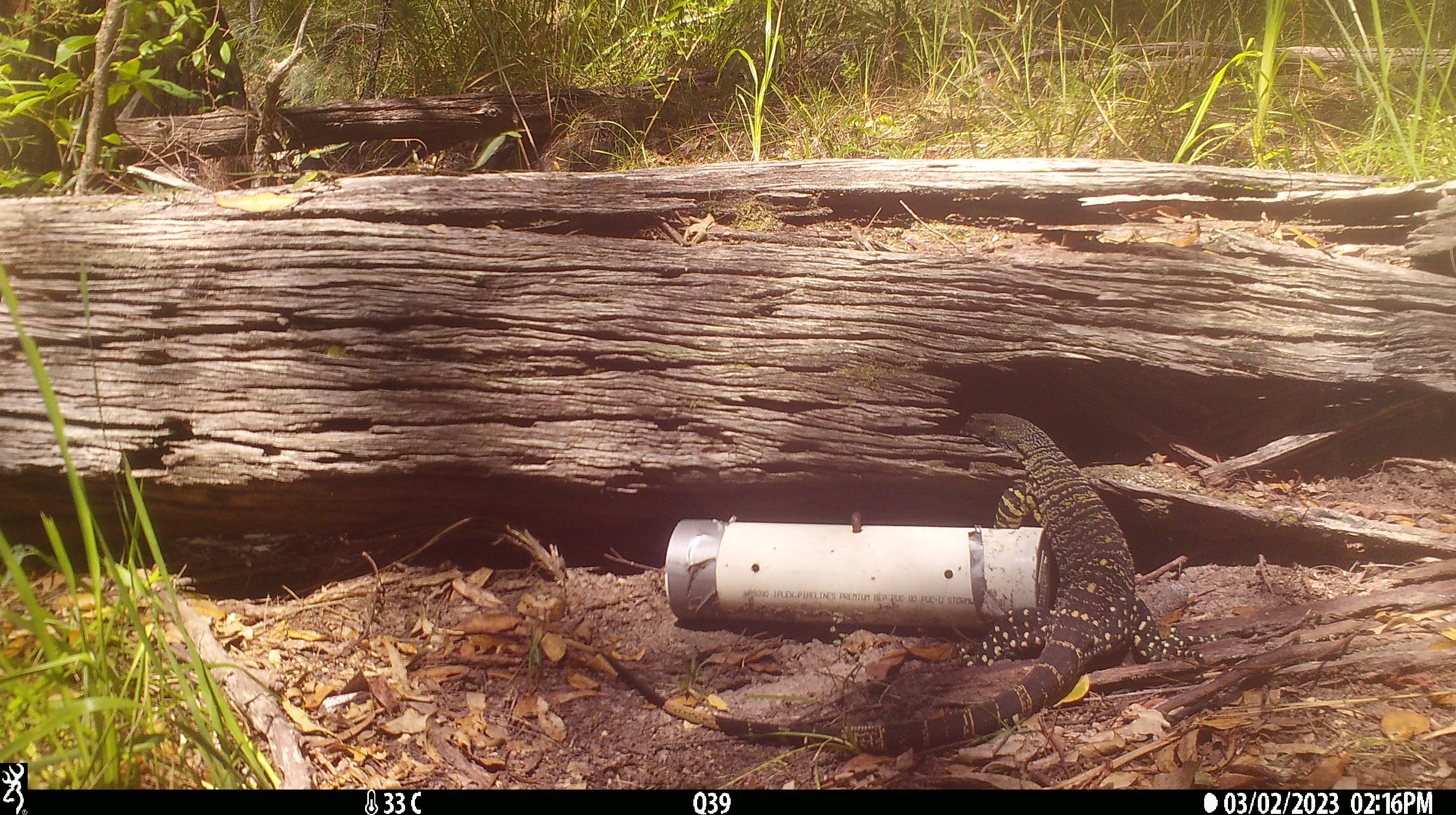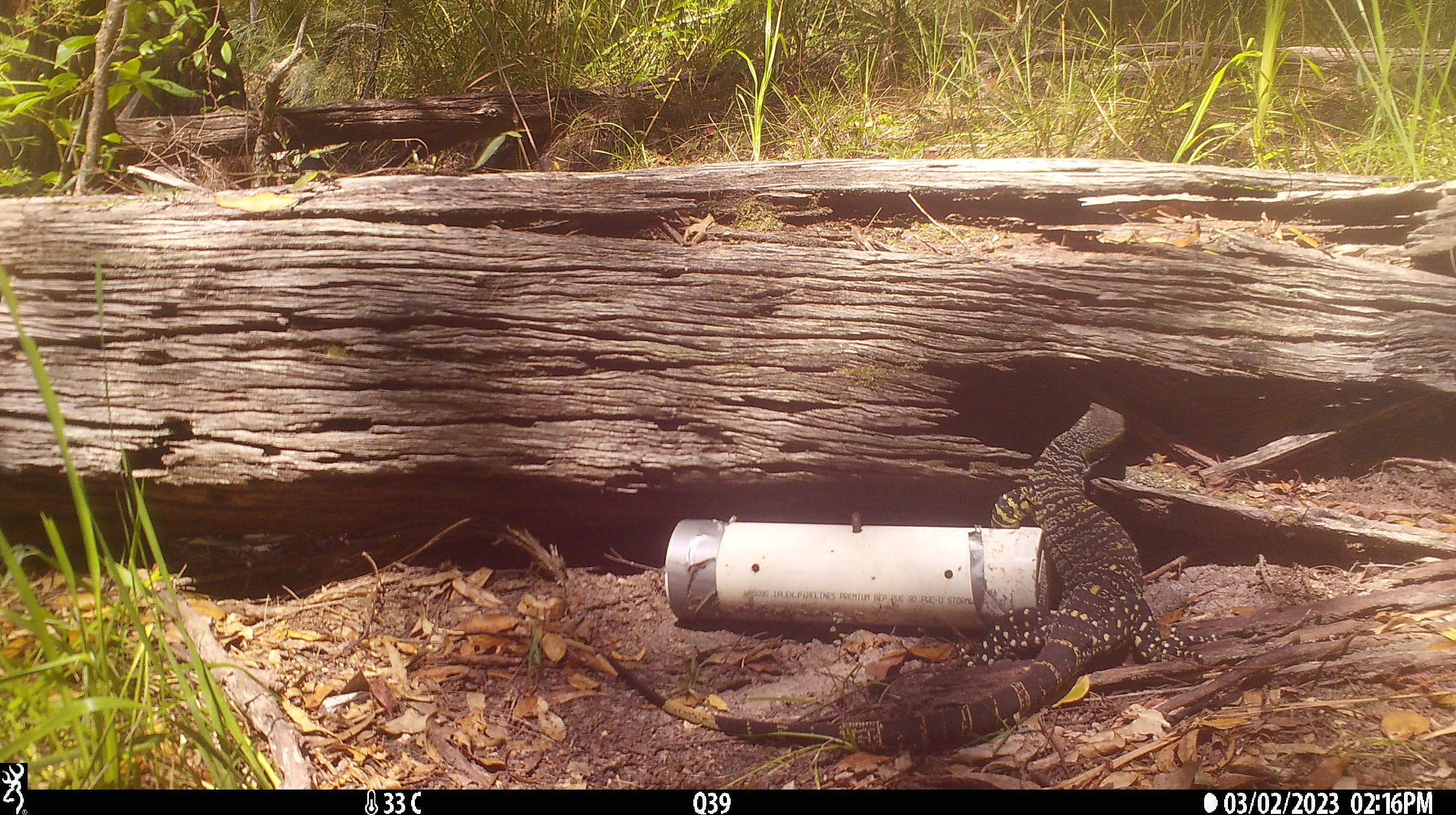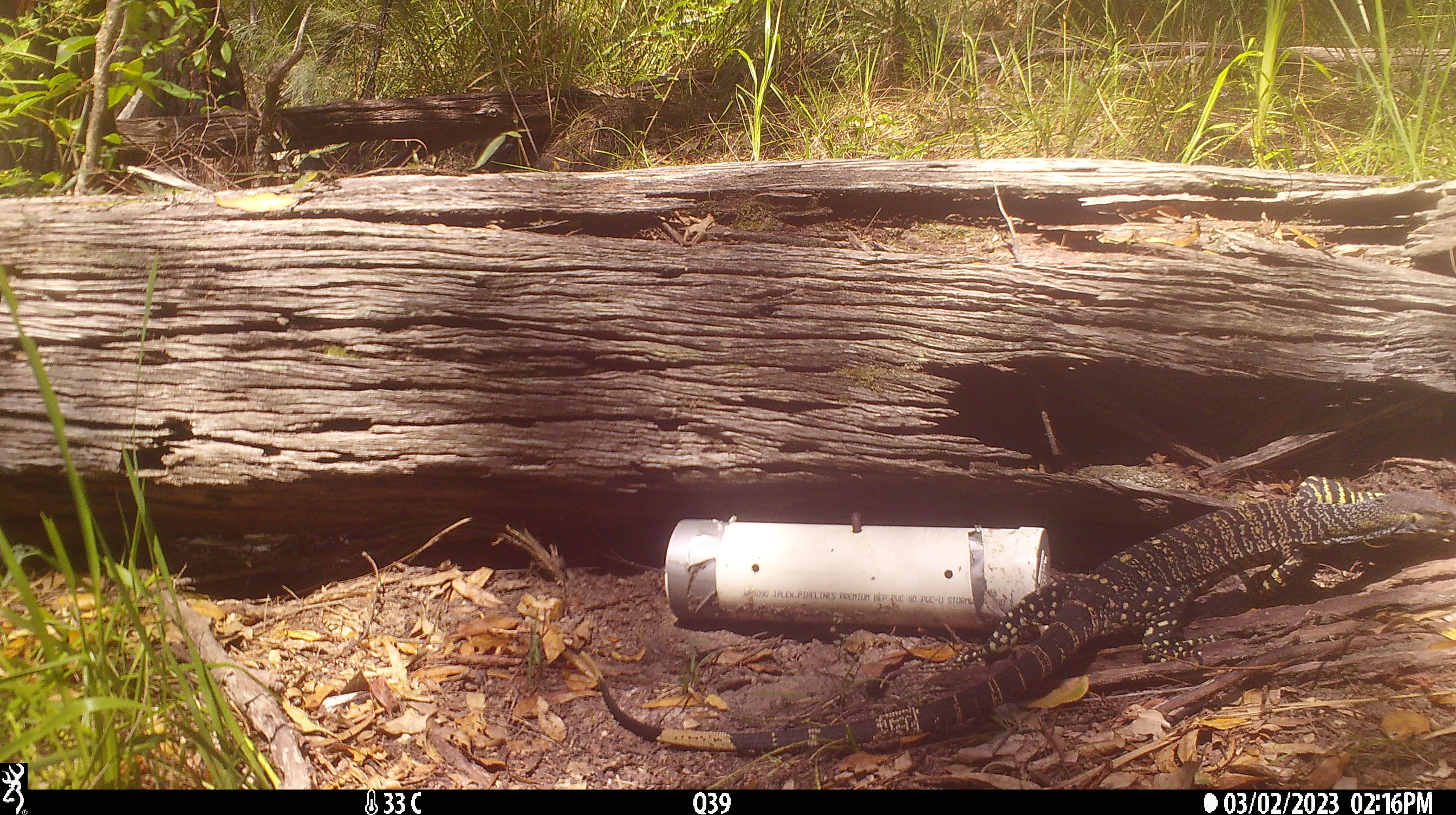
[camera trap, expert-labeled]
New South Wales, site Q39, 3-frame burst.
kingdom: Animalia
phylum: Chordata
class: Reptilia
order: Squamata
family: Varanidae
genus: Varanus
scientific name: Varanus varius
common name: lace monitor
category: goanna